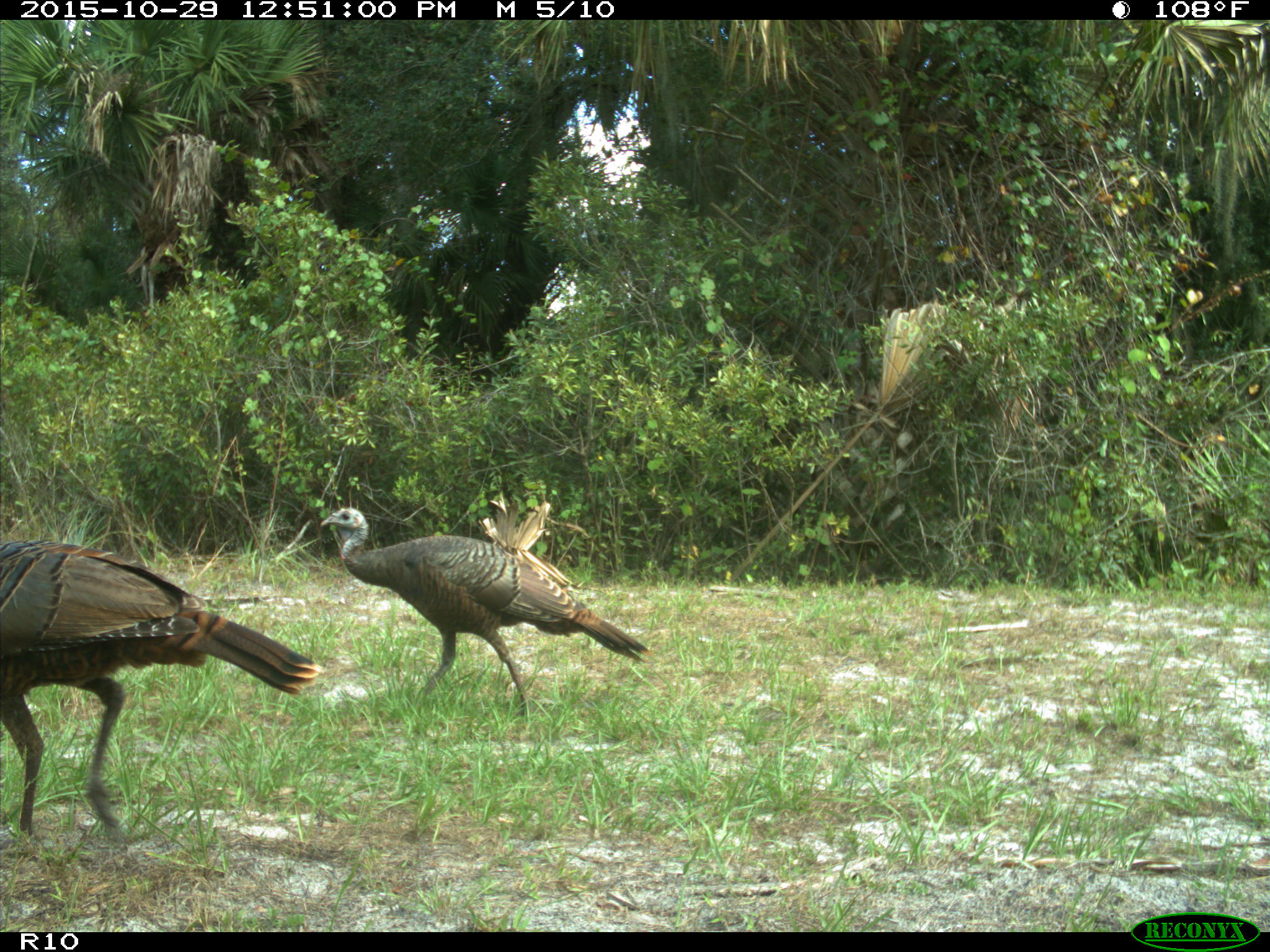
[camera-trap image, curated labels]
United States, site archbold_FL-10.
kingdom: Animalia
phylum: Chordata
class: Aves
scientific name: Aves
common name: birds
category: unidentified bird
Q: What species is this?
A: Unidentified bird (birds) (Aves).